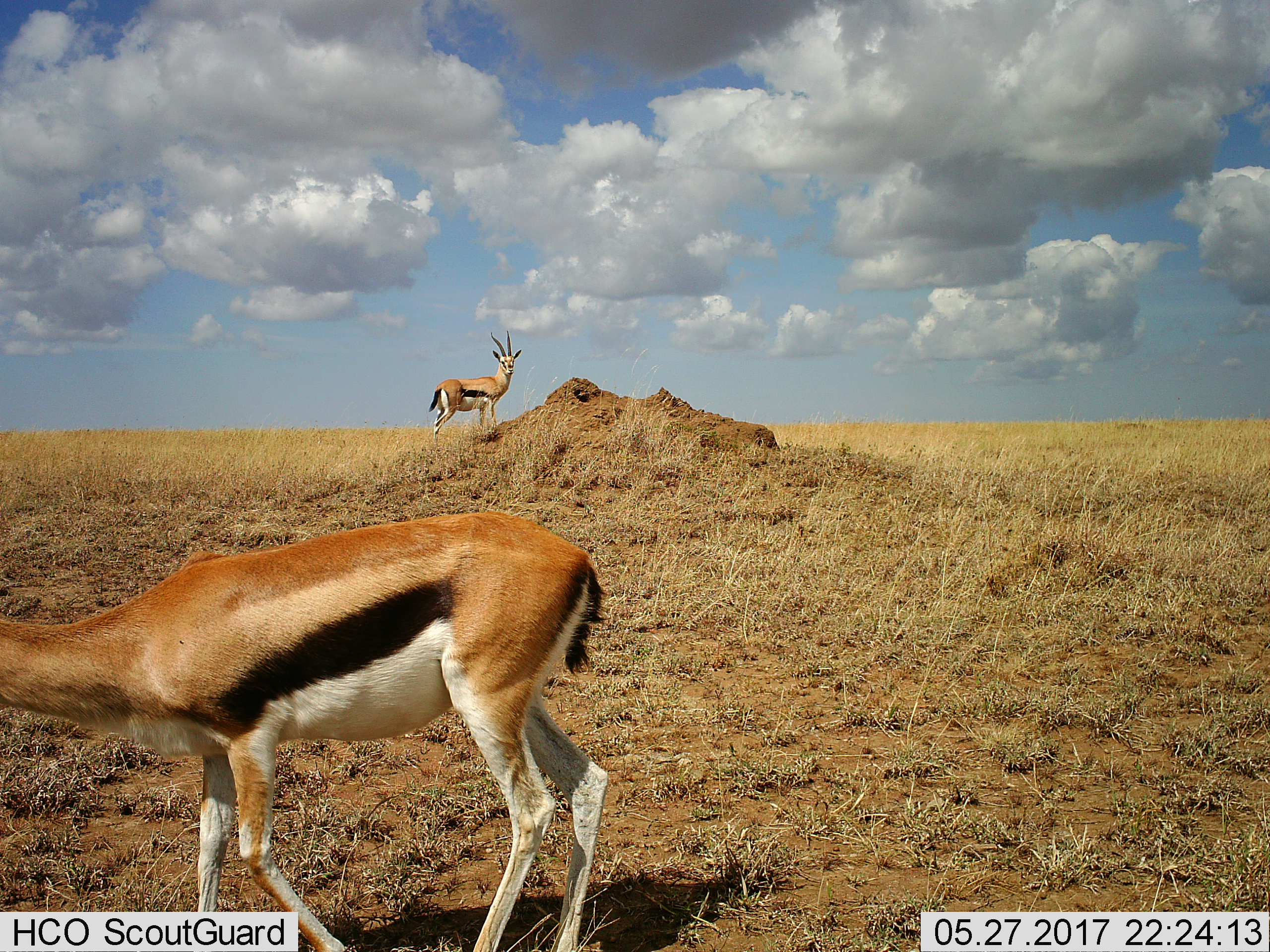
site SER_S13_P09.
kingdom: Animalia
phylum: Chordata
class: Mammalia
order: Artiodactyla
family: Bovidae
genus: Eudorcas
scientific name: Eudorcas thomsonii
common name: thomson's gazelle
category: gazellethomsons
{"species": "gazellethomsons (thomson's gazelle) (Eudorcas thomsonii)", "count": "2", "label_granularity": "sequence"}